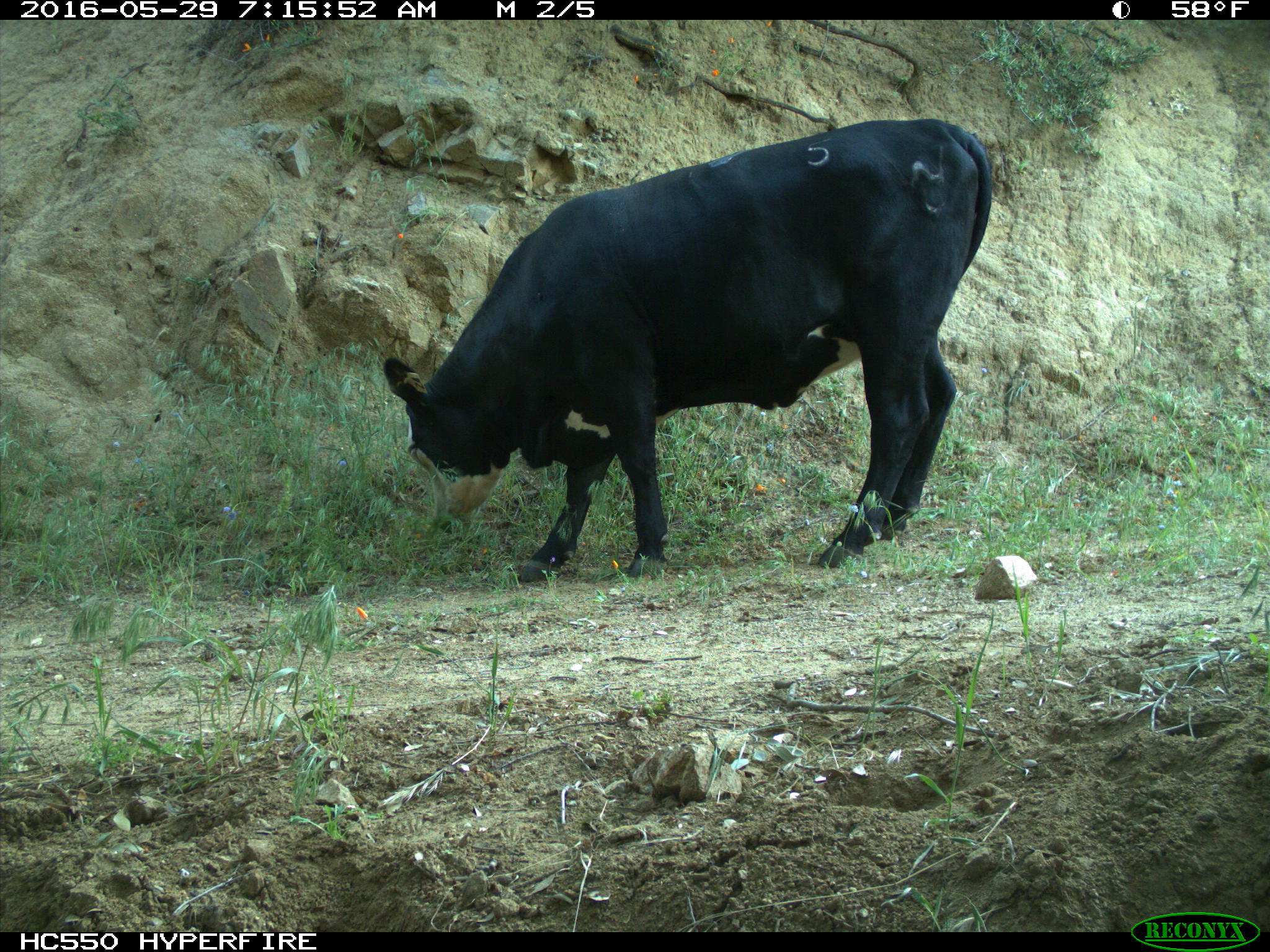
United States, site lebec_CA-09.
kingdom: Animalia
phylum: Chordata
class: Mammalia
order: Artiodactyla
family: Bovidae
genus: Bos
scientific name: Bos taurus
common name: domestic cow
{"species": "Bos taurus (domestic cow)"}